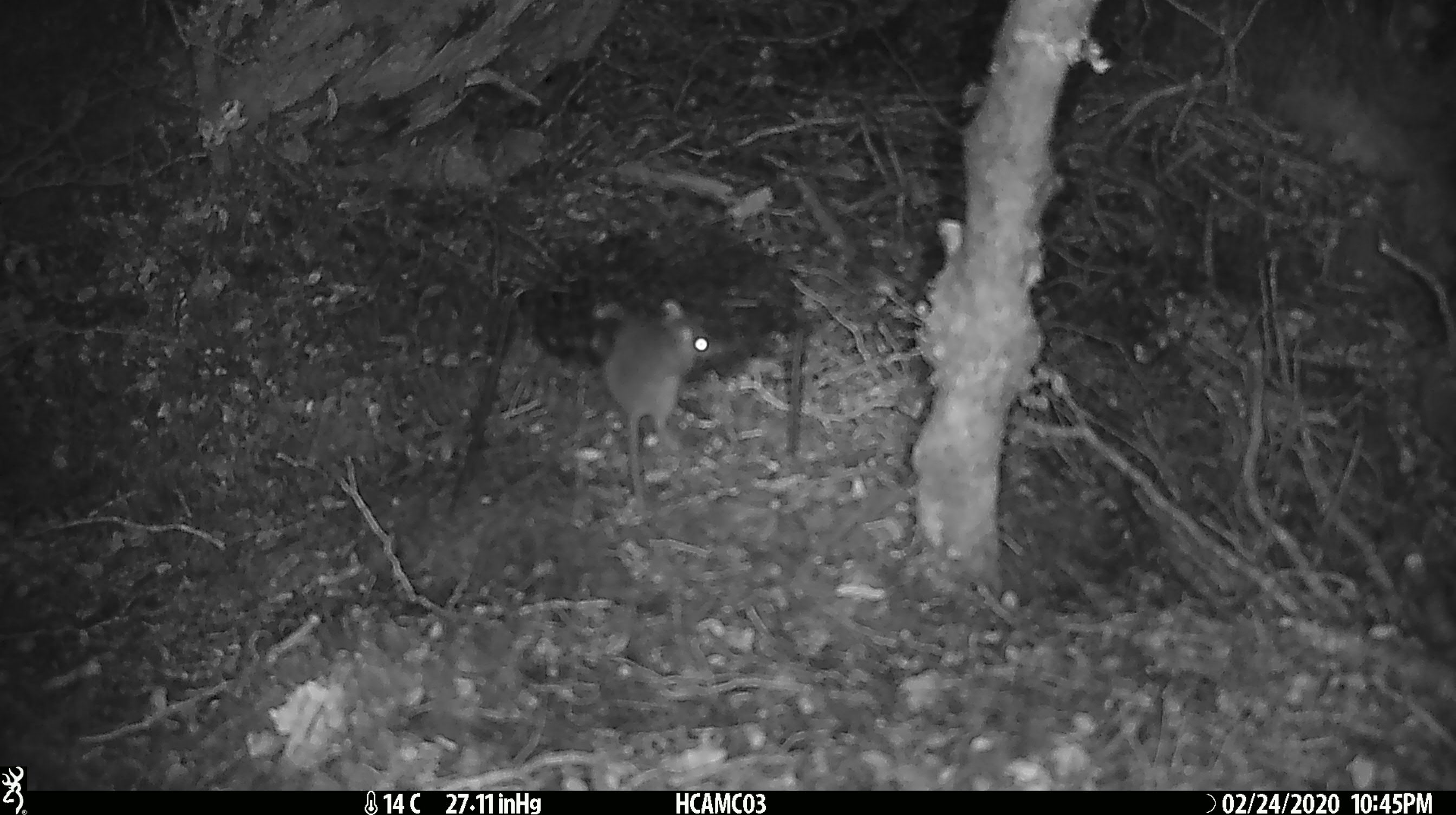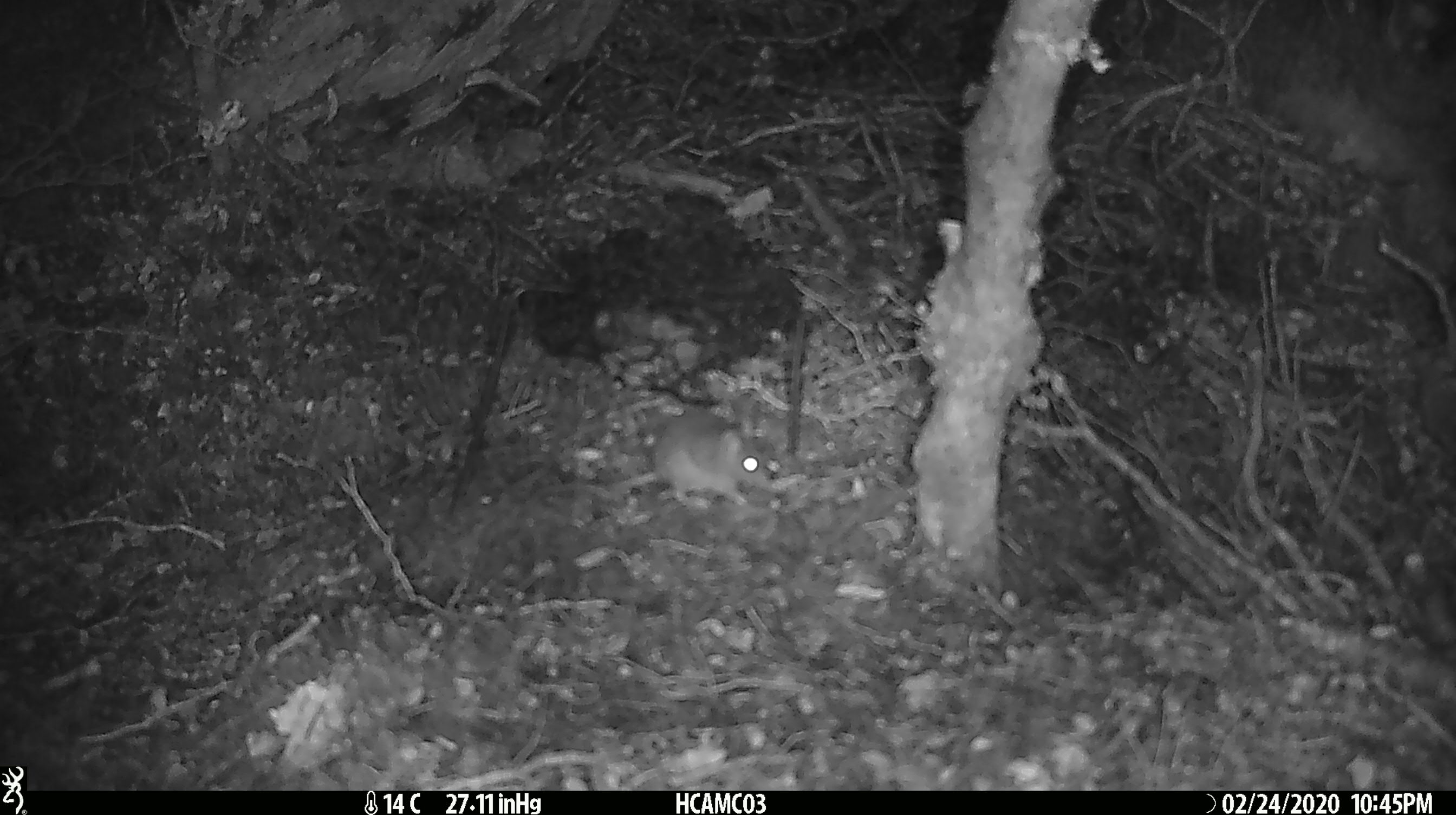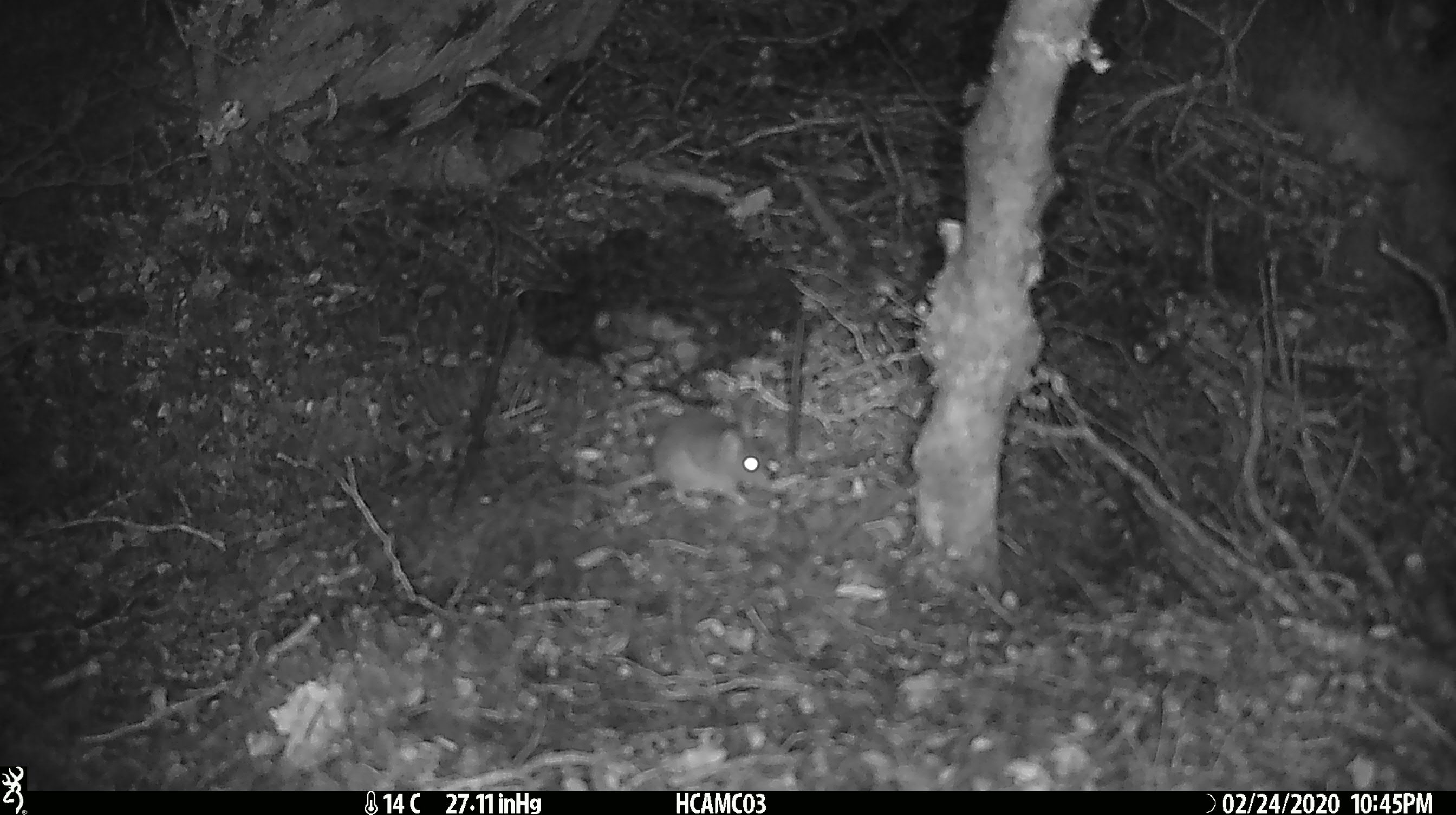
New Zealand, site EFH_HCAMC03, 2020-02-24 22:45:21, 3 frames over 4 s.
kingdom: Animalia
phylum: Chordata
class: Mammalia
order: Rodentia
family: Muridae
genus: Mus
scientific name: Mus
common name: mouse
Mouse (Mus).